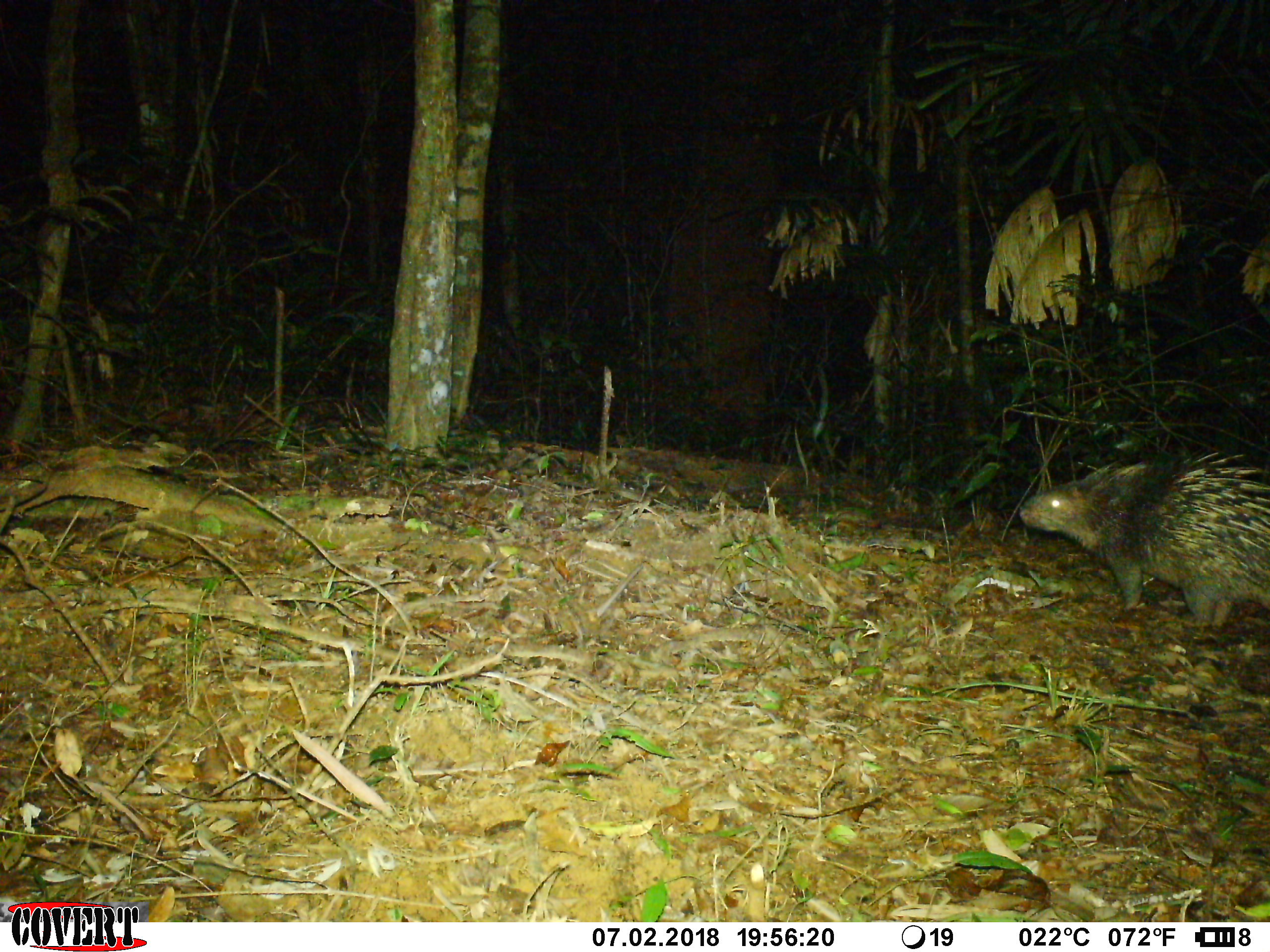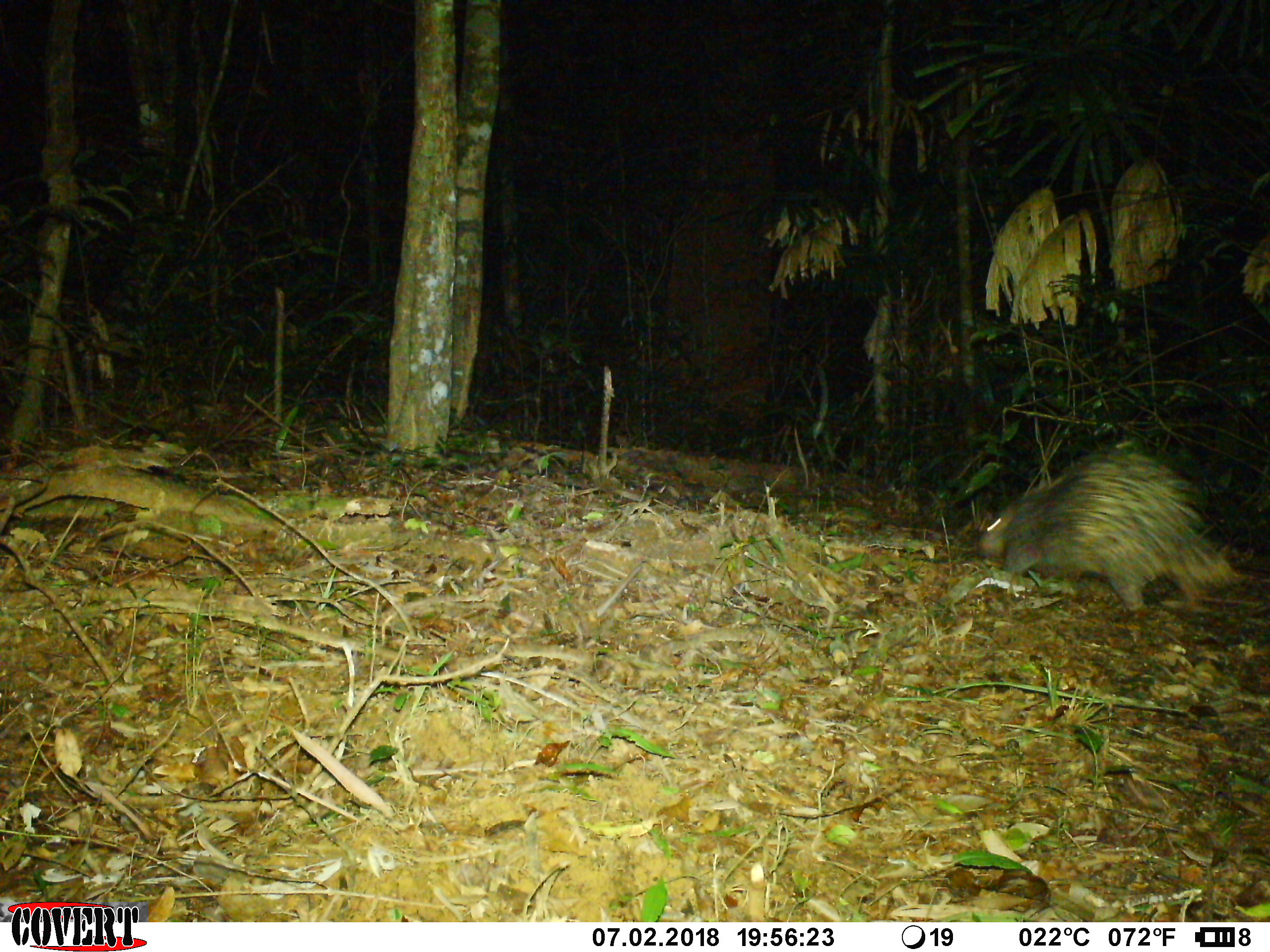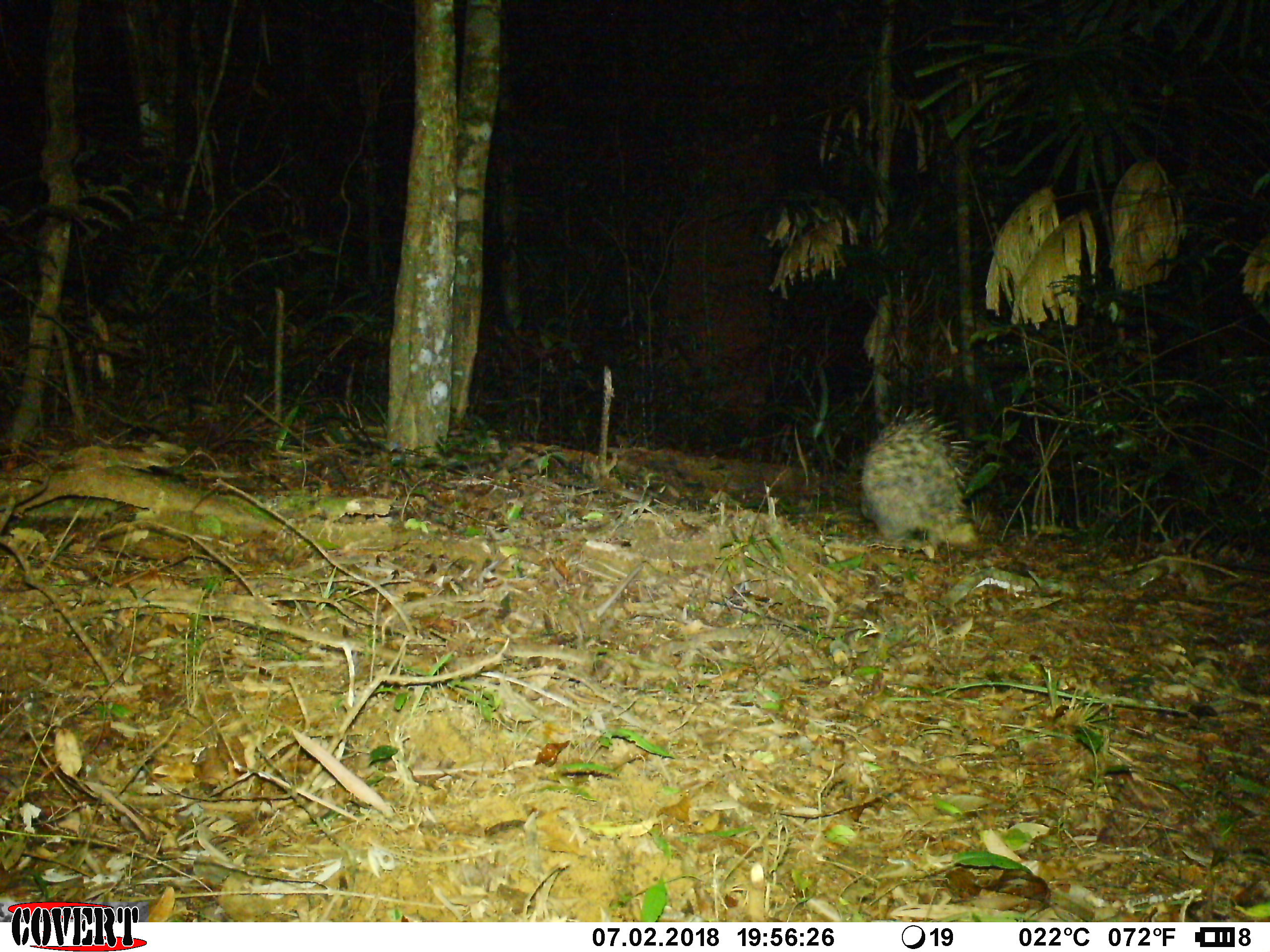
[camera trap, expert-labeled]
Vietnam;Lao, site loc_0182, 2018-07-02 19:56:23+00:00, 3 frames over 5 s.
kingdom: Animalia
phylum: Chordata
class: Mammalia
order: Rodentia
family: Hystricidae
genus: Hystrix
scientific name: Hystrix brachyura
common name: malayan porcupine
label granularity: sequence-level